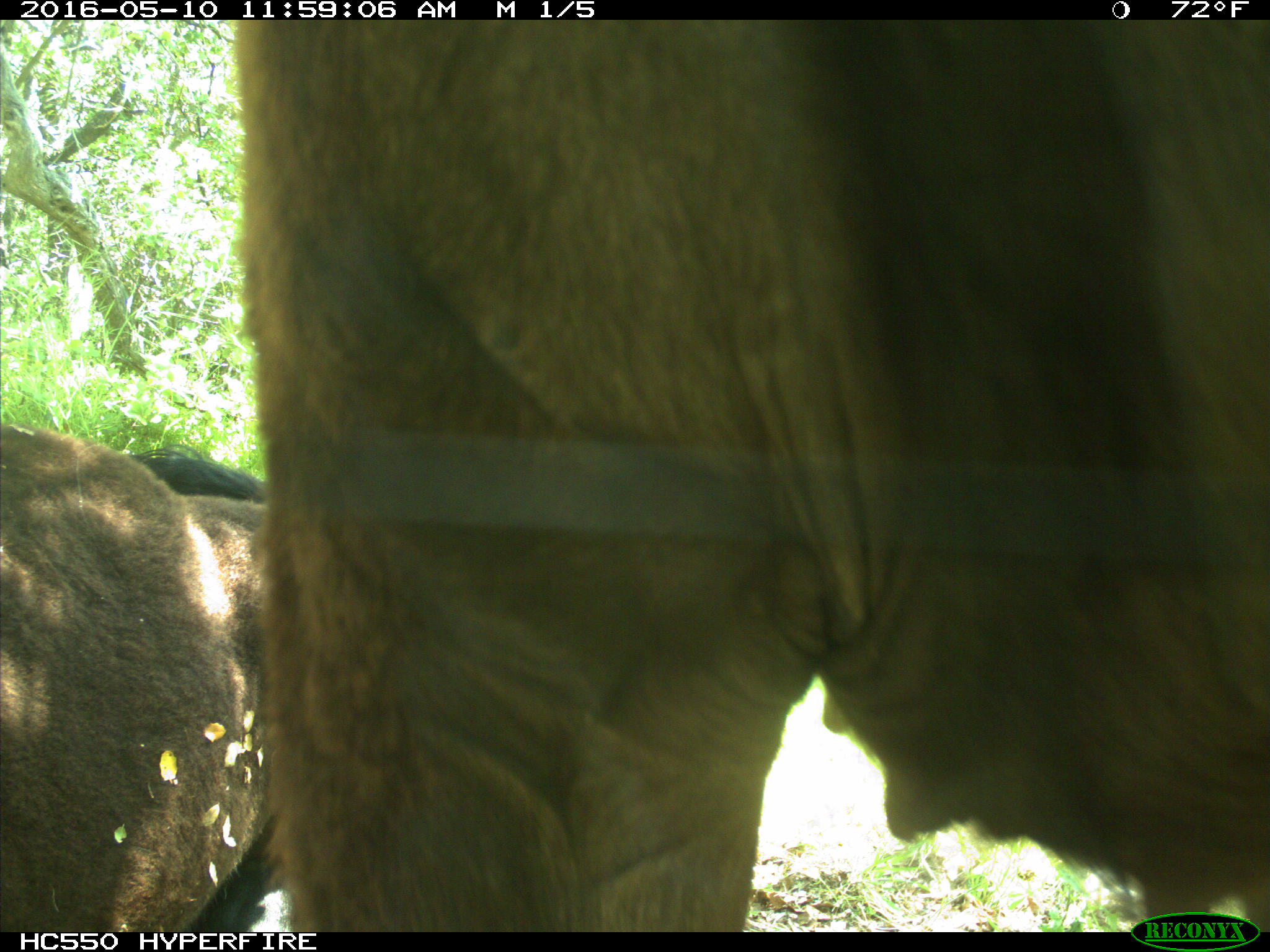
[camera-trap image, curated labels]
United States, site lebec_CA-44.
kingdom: Animalia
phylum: Chordata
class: Mammalia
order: Artiodactyla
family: Bovidae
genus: Bos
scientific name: Bos taurus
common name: domestic cow